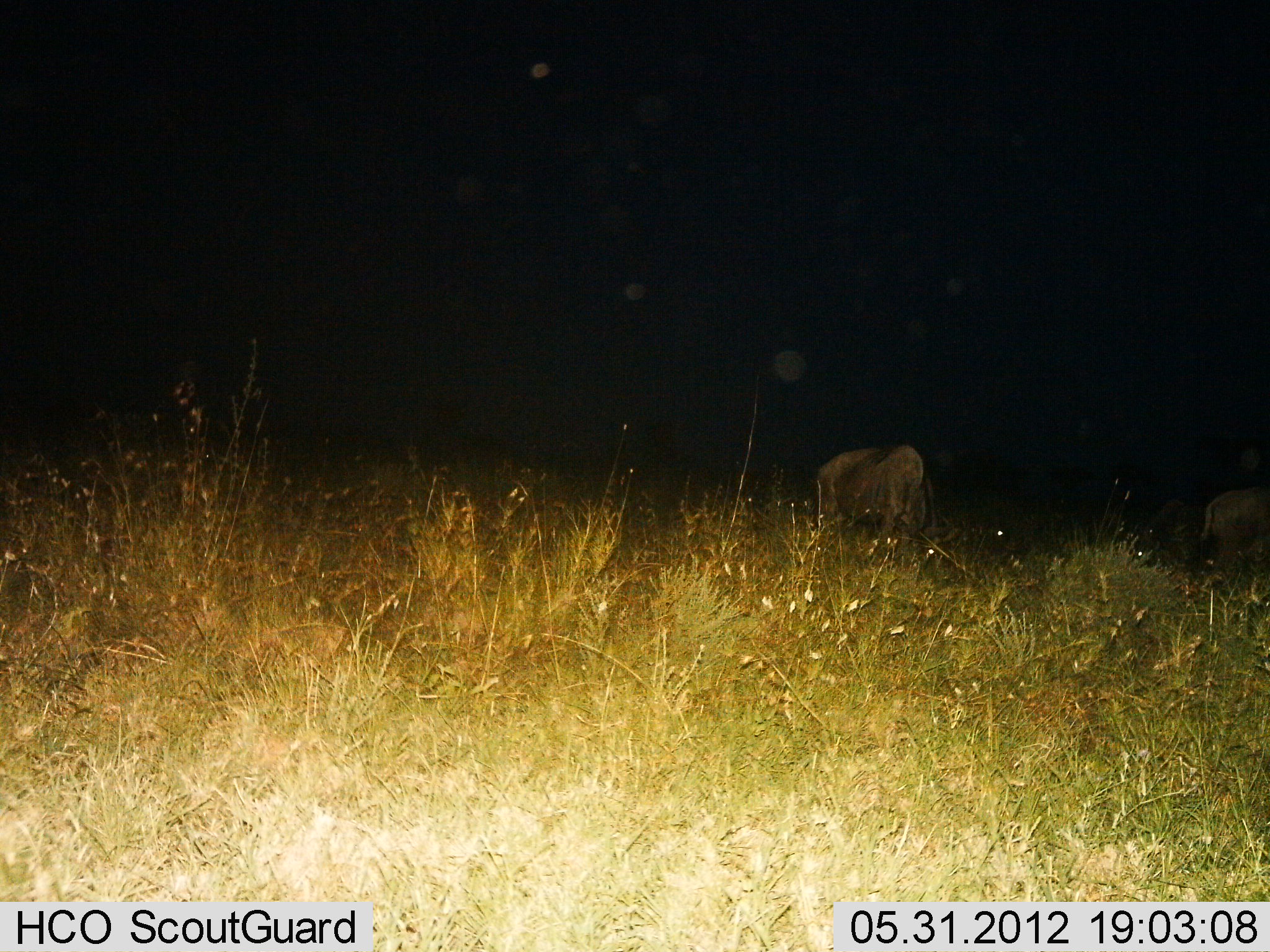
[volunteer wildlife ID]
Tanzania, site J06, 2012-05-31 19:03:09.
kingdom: Animalia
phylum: Chordata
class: Mammalia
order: Artiodactyla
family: Bovidae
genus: Connochaetes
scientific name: Connochaetes taurinus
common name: blue wildebeest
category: wildebeest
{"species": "wildebeest (blue wildebeest) (Connochaetes taurinus)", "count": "2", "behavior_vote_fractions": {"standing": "60%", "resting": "0%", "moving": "10%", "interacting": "0%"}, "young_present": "0%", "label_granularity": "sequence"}